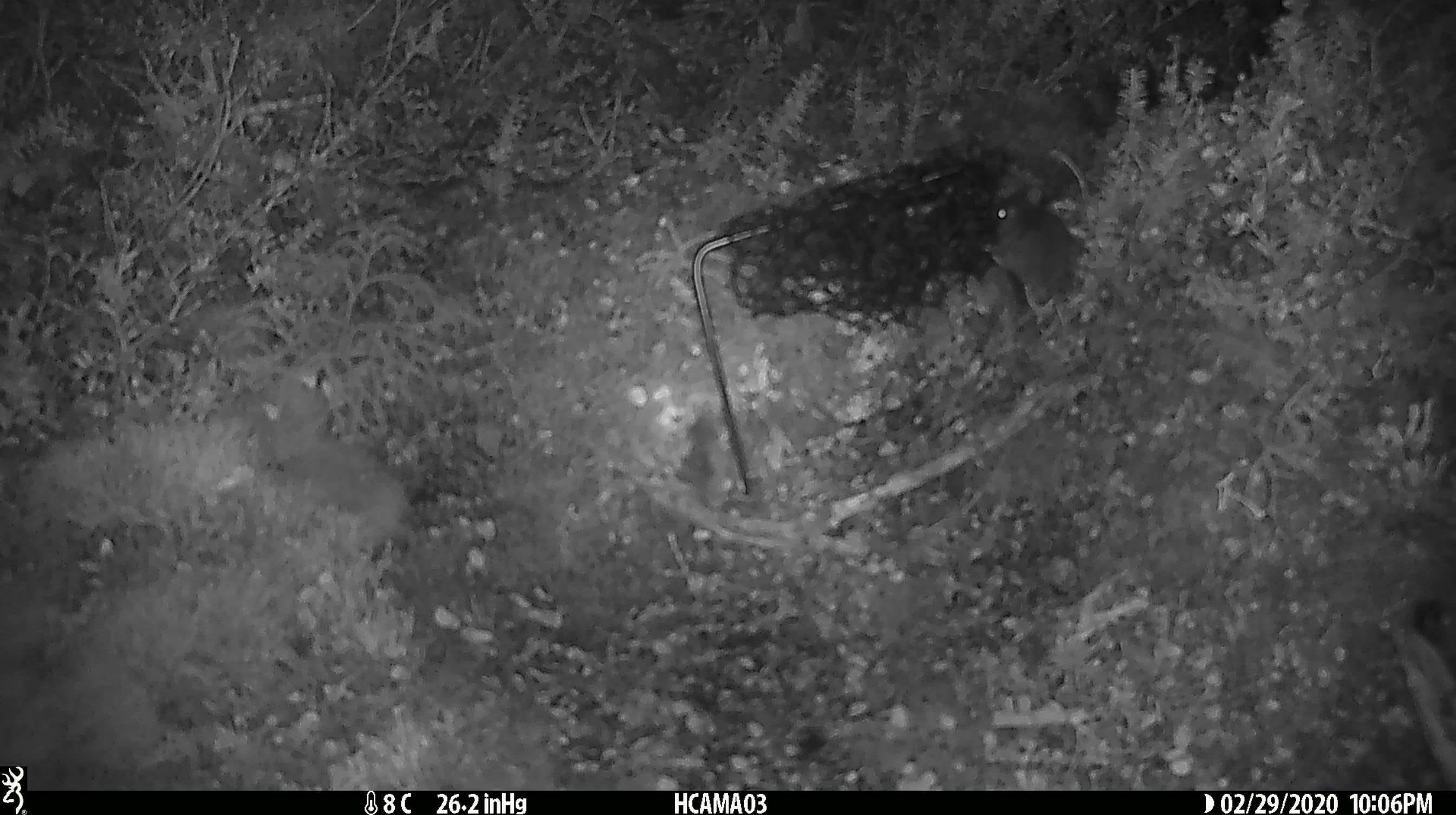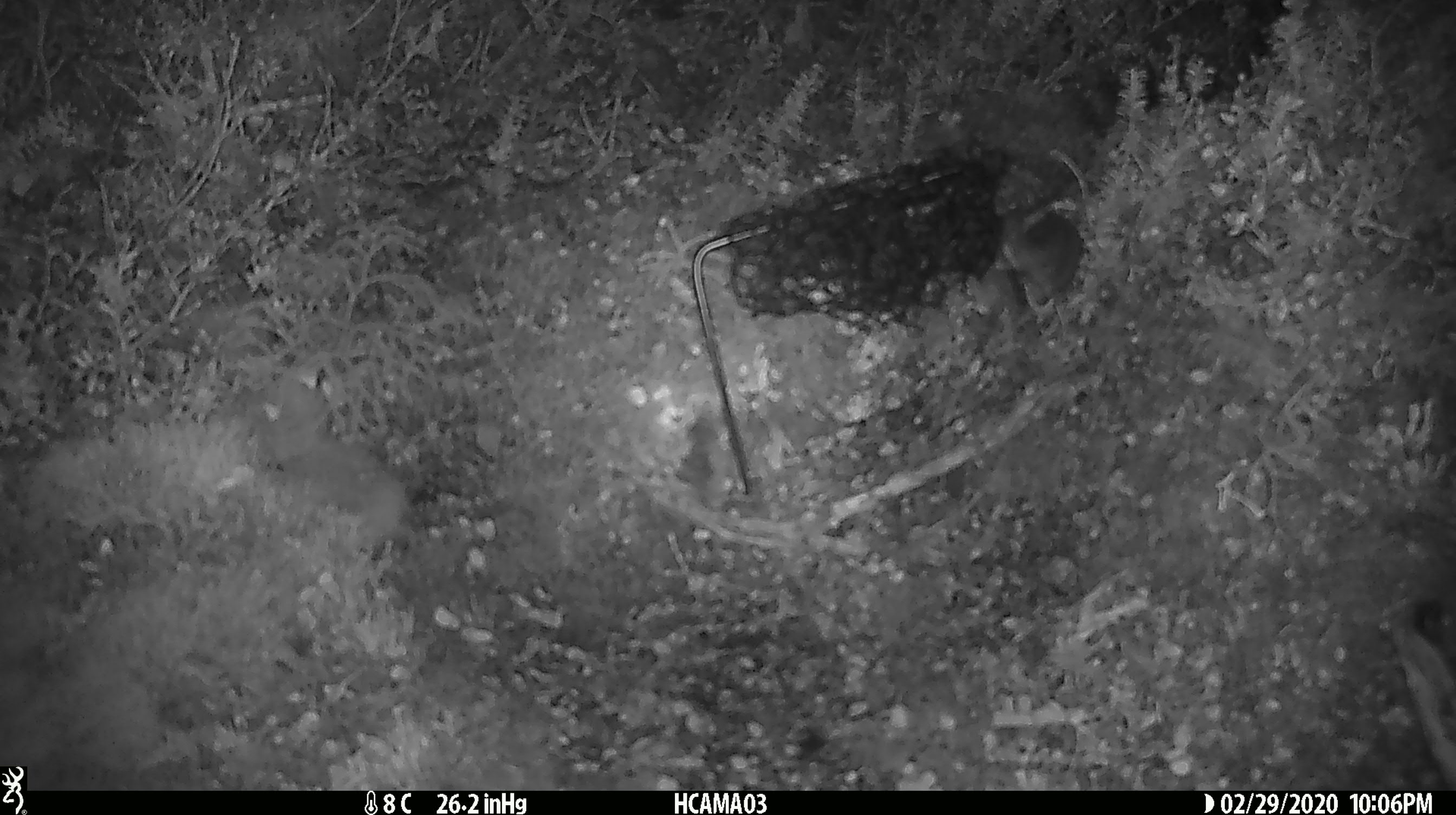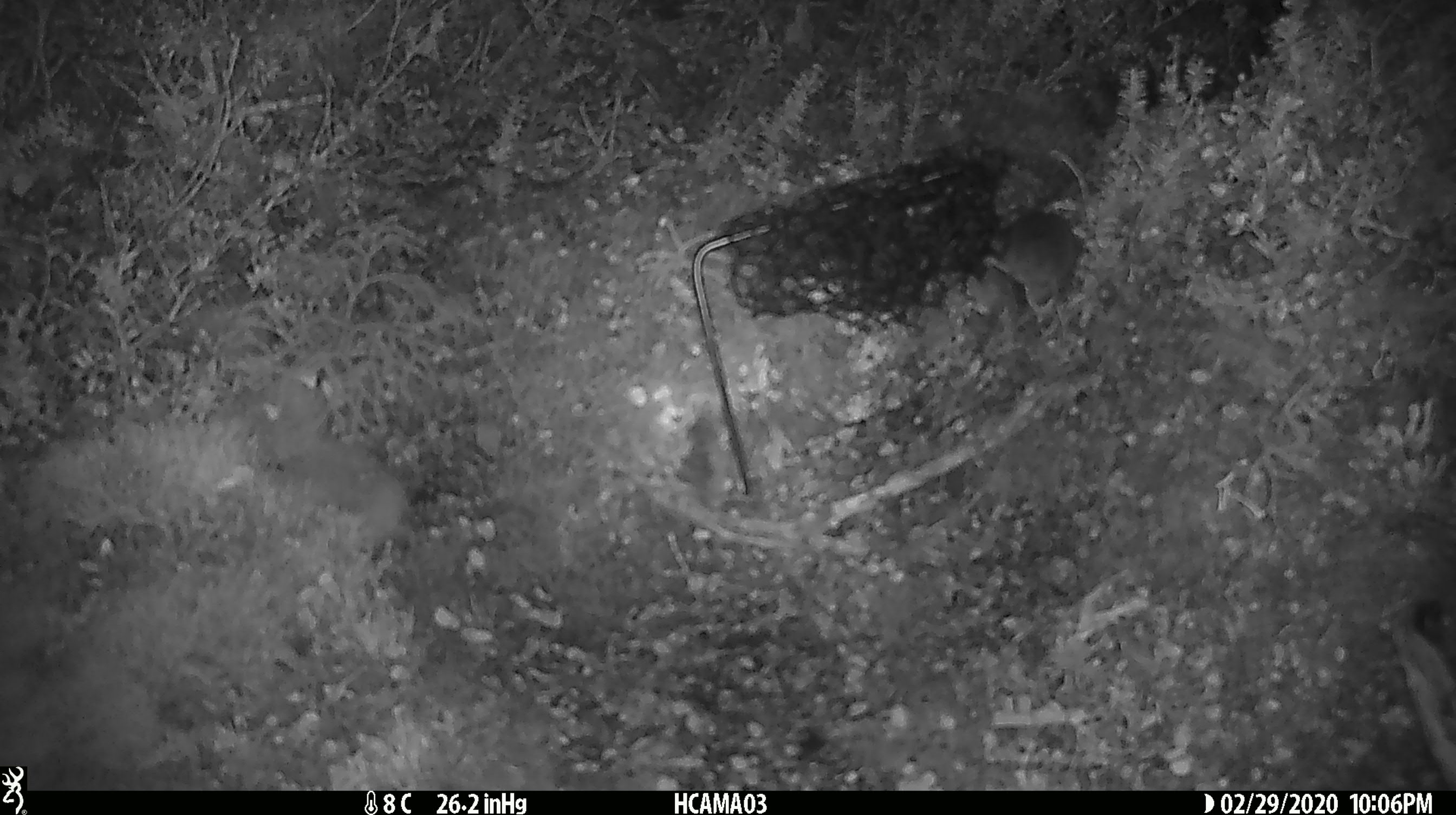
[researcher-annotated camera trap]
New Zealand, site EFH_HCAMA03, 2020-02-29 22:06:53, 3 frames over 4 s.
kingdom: Animalia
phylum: Chordata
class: Mammalia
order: Rodentia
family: Muridae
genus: Mus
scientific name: Mus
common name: mouse